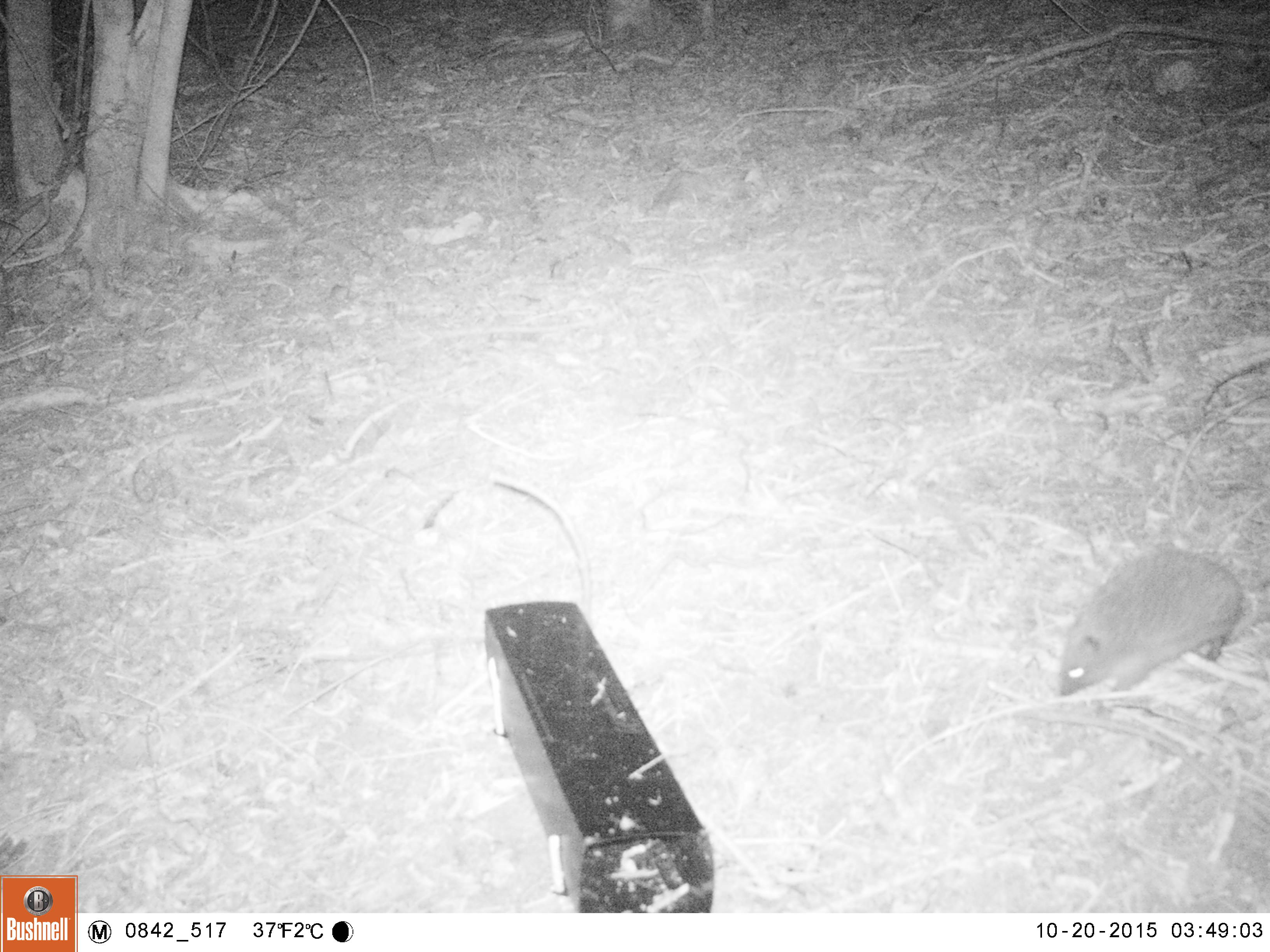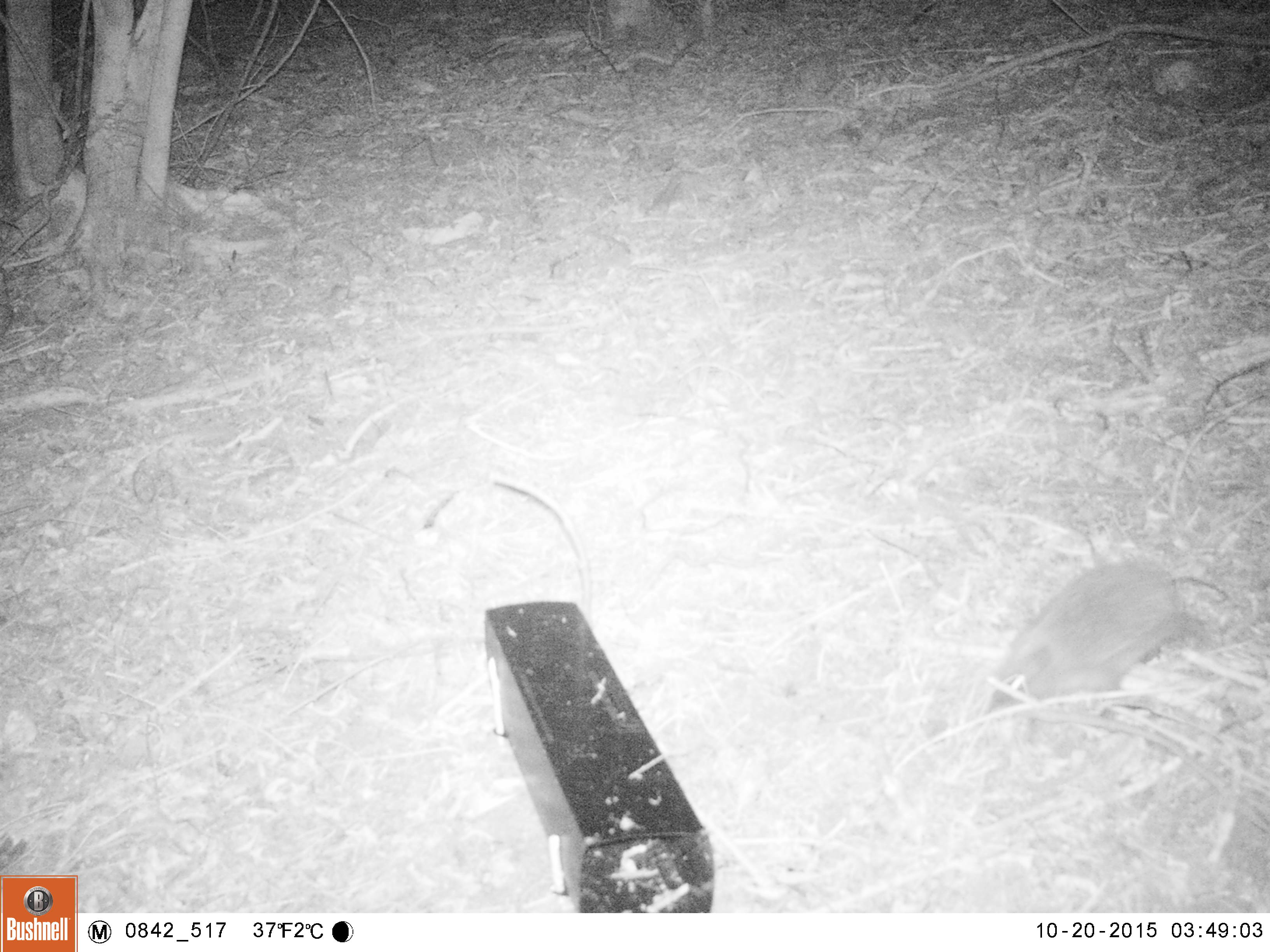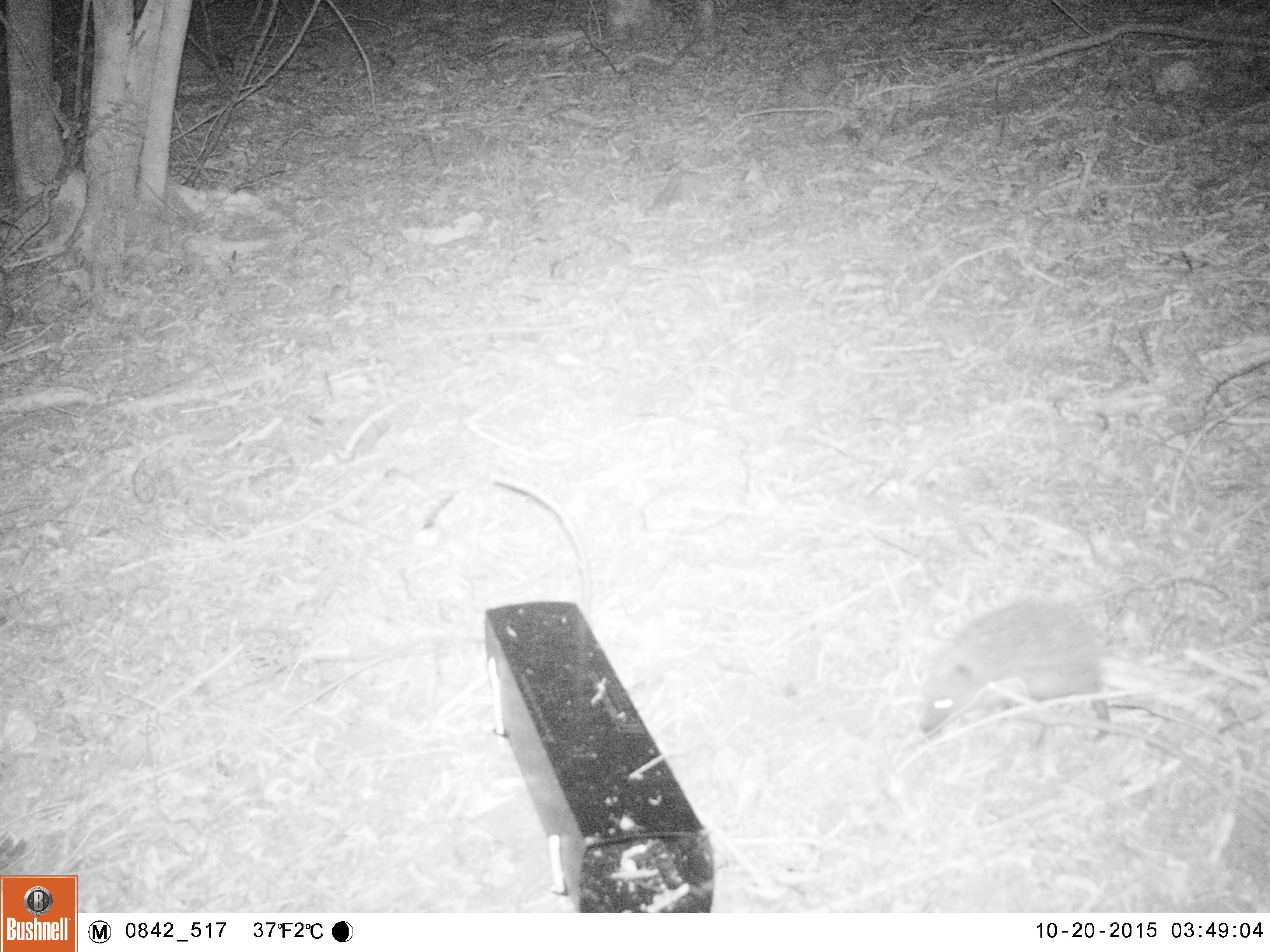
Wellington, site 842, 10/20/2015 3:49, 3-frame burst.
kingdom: Animalia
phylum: Chordata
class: Mammalia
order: Eulipotyphla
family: Erinaceidae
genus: Erinaceus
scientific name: Erinaceus europaeus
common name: hedgehog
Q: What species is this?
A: Hedgehog (Erinaceus europaeus).